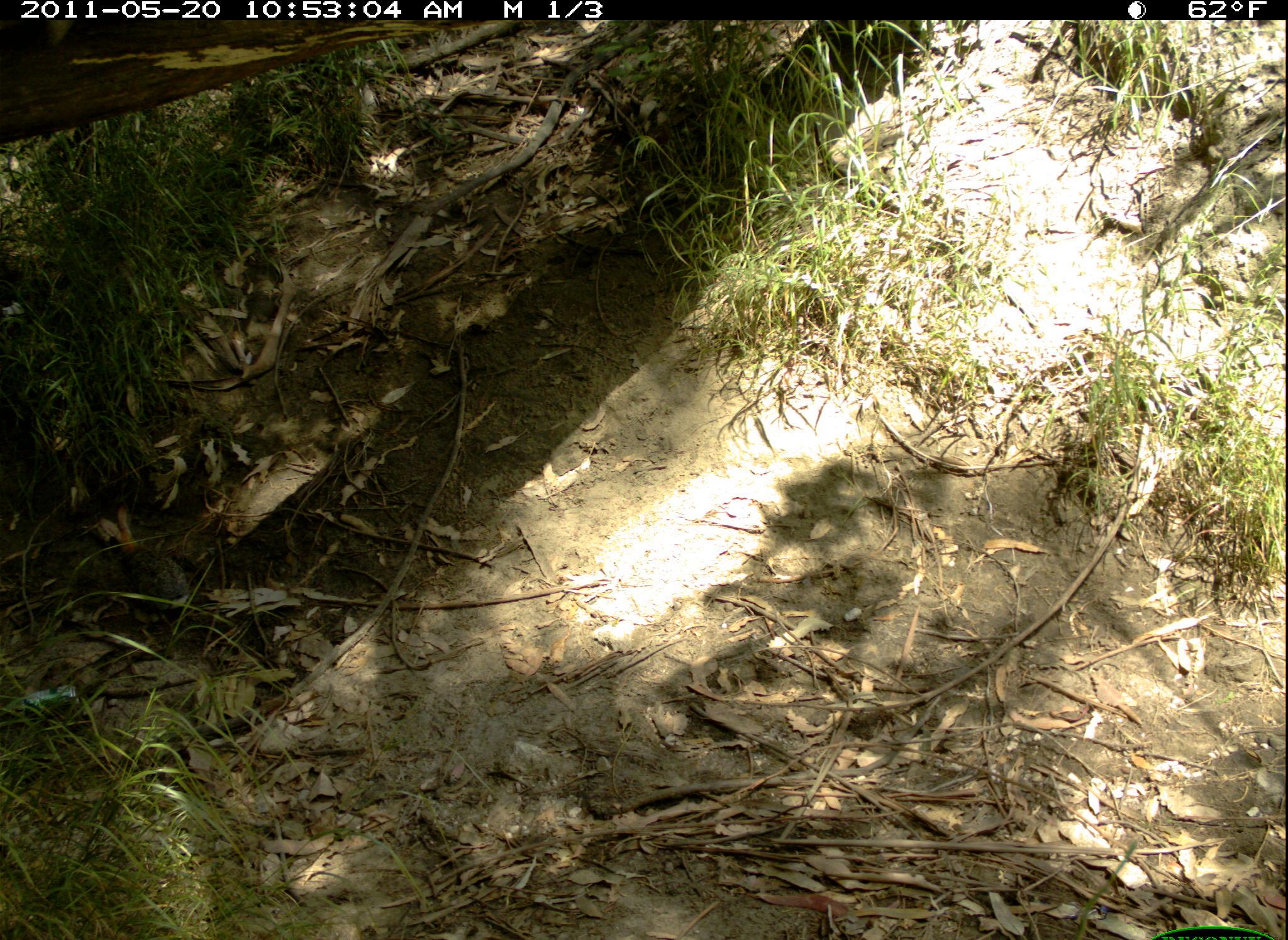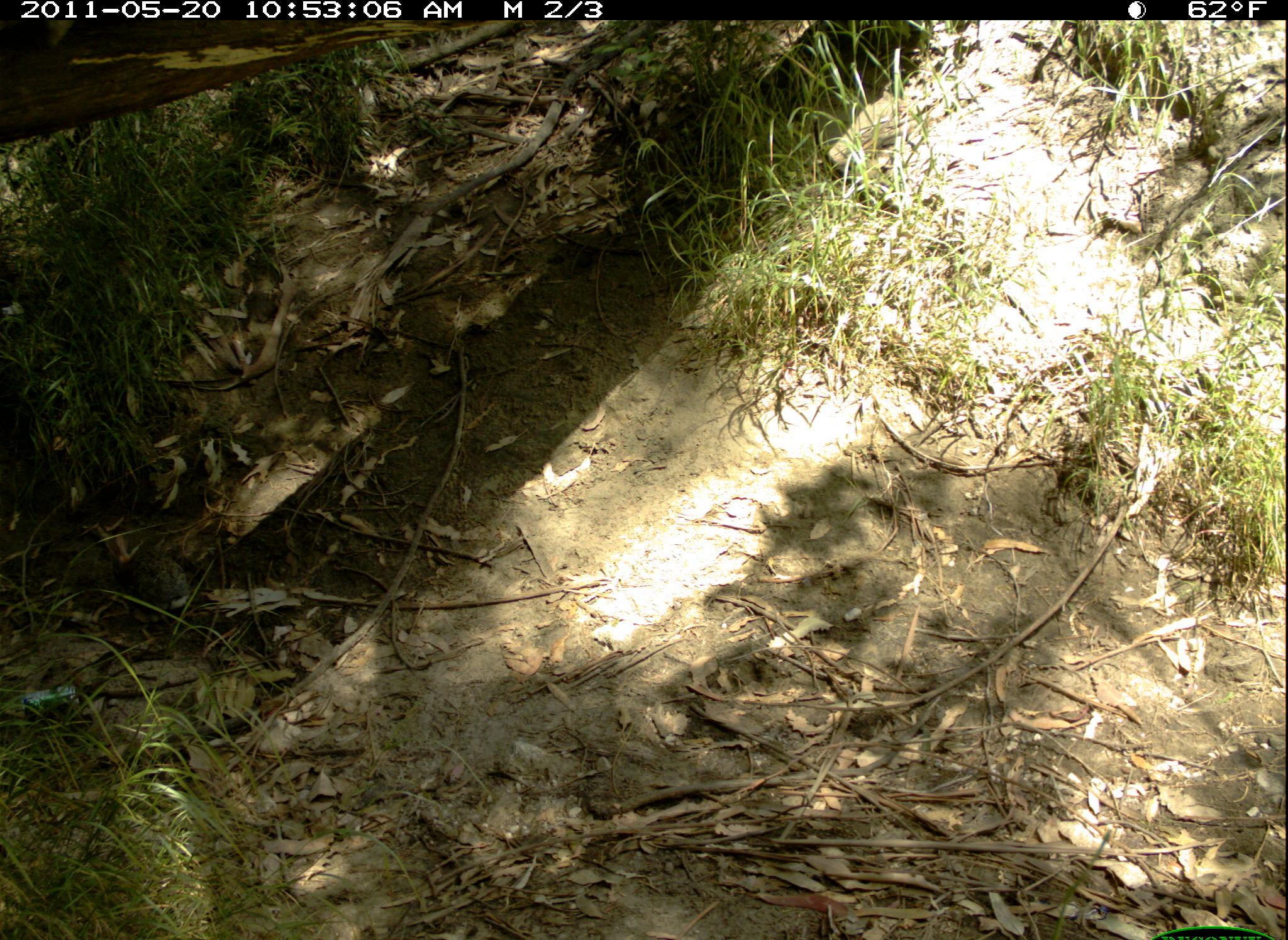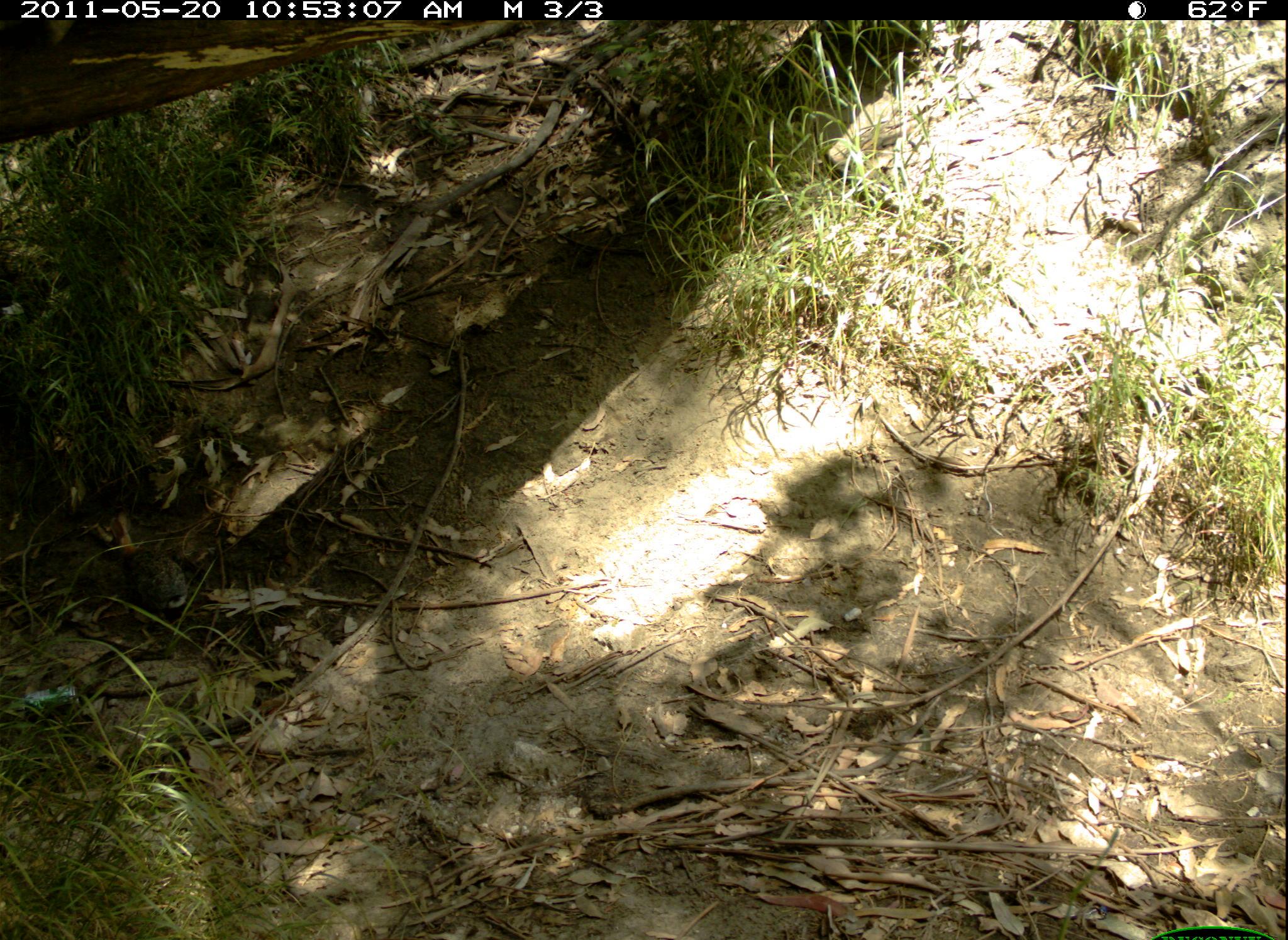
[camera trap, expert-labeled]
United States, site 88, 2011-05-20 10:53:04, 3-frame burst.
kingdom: Animalia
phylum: Chordata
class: Mammalia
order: Lagomorpha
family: Leporidae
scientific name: Leporidae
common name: rabbits and hares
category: rabbit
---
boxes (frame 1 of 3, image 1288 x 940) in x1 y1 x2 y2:
rabbit: 89 493 211 635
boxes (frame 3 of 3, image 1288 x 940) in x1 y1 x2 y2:
rabbit: 59 525 193 625